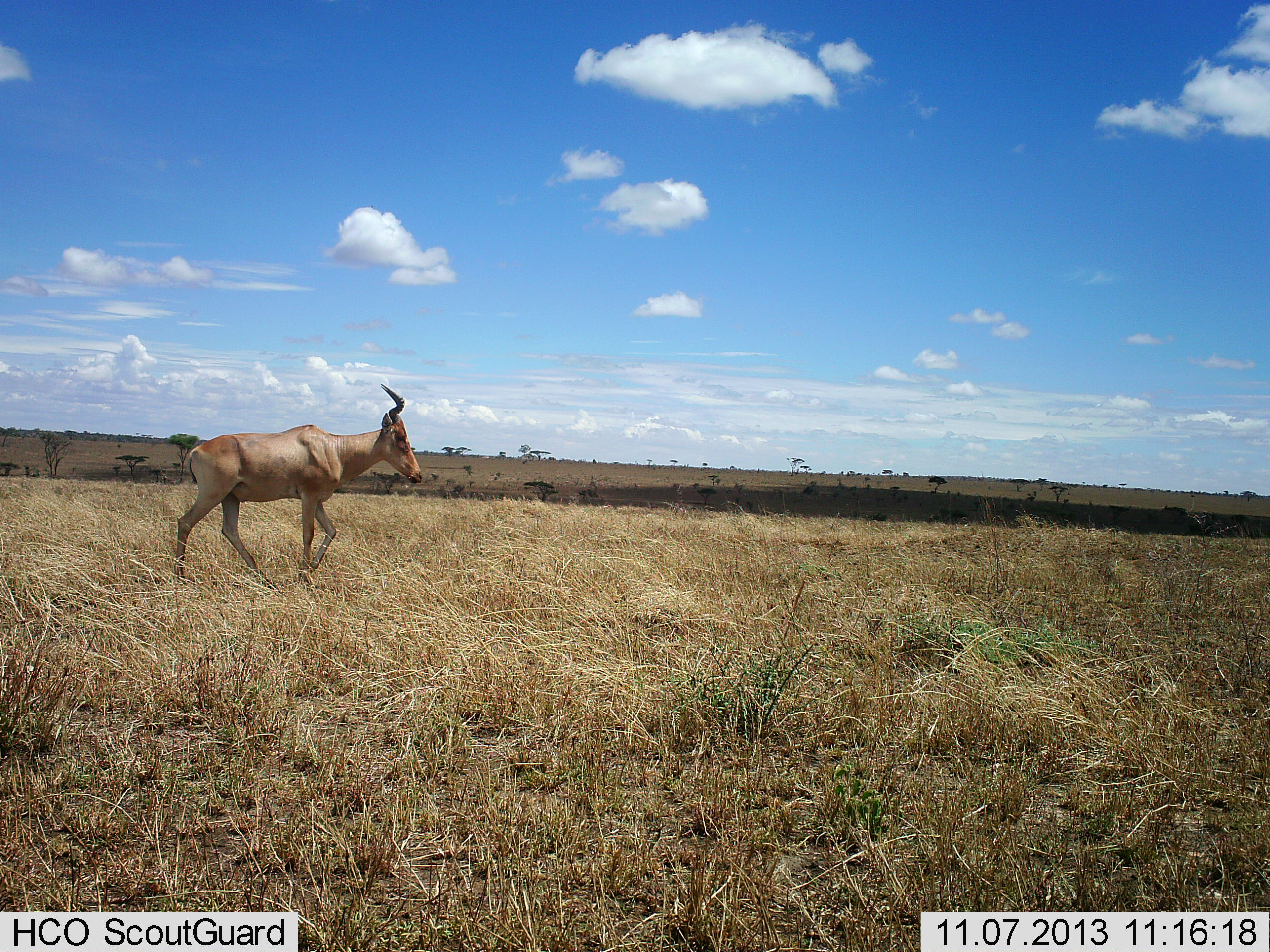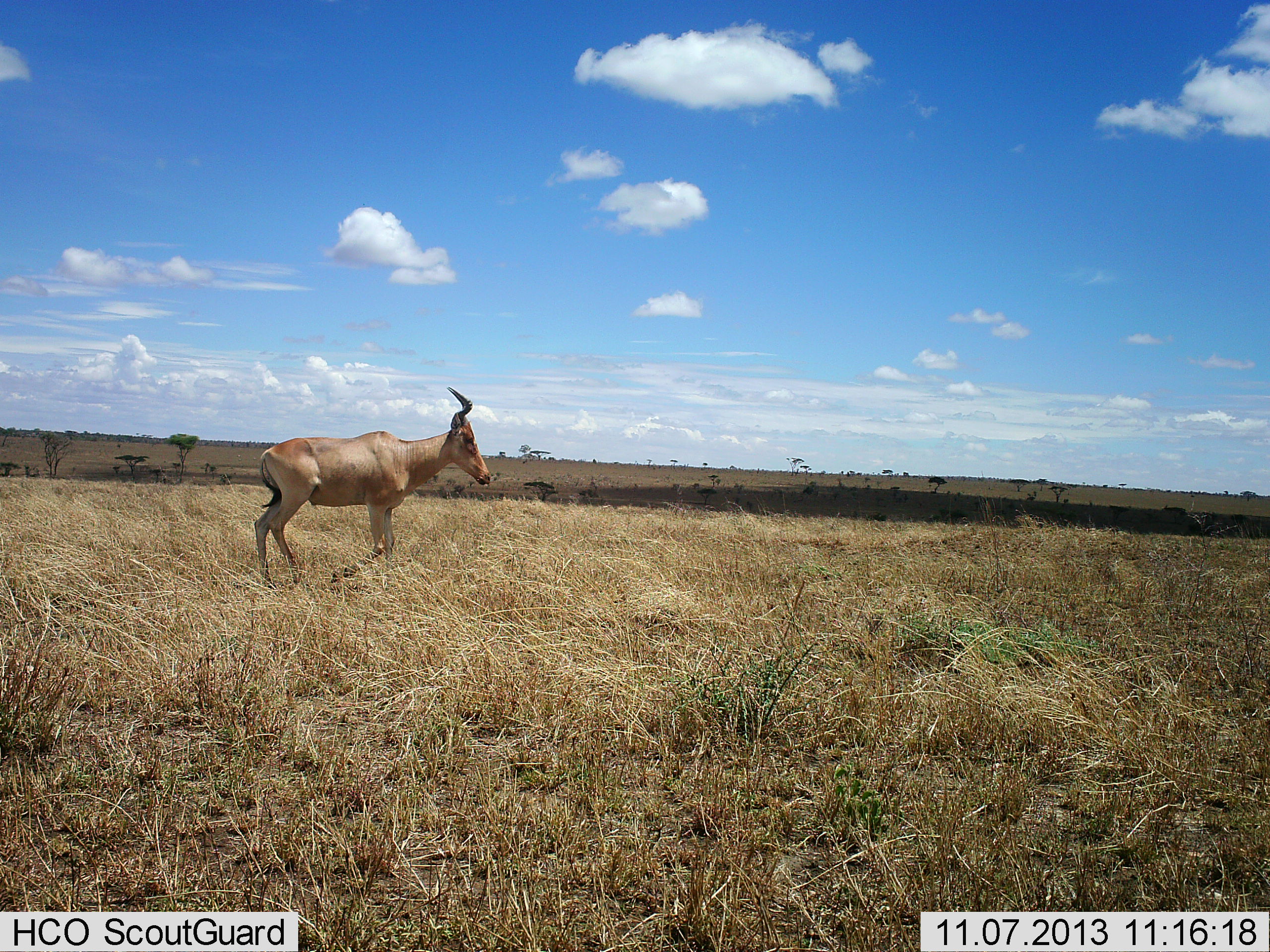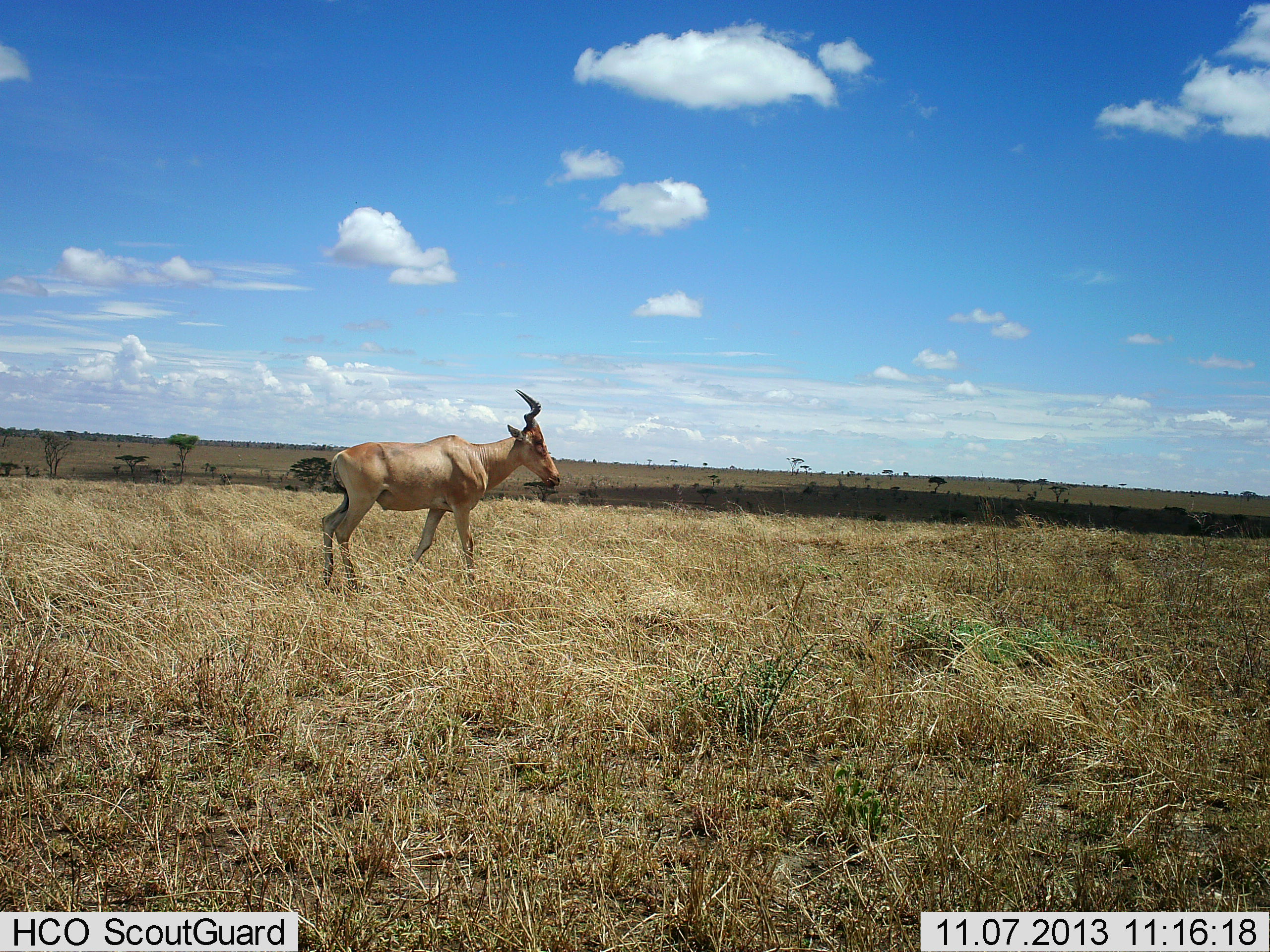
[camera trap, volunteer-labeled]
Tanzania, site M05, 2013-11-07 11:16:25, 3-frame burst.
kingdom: Animalia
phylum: Chordata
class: Mammalia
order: Artiodactyla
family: Bovidae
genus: Alcelaphus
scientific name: Alcelaphus buselaphus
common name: hartebeest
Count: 1.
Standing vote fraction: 0%.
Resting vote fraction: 0%.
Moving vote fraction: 100%.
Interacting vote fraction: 0%.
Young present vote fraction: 0%.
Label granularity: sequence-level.